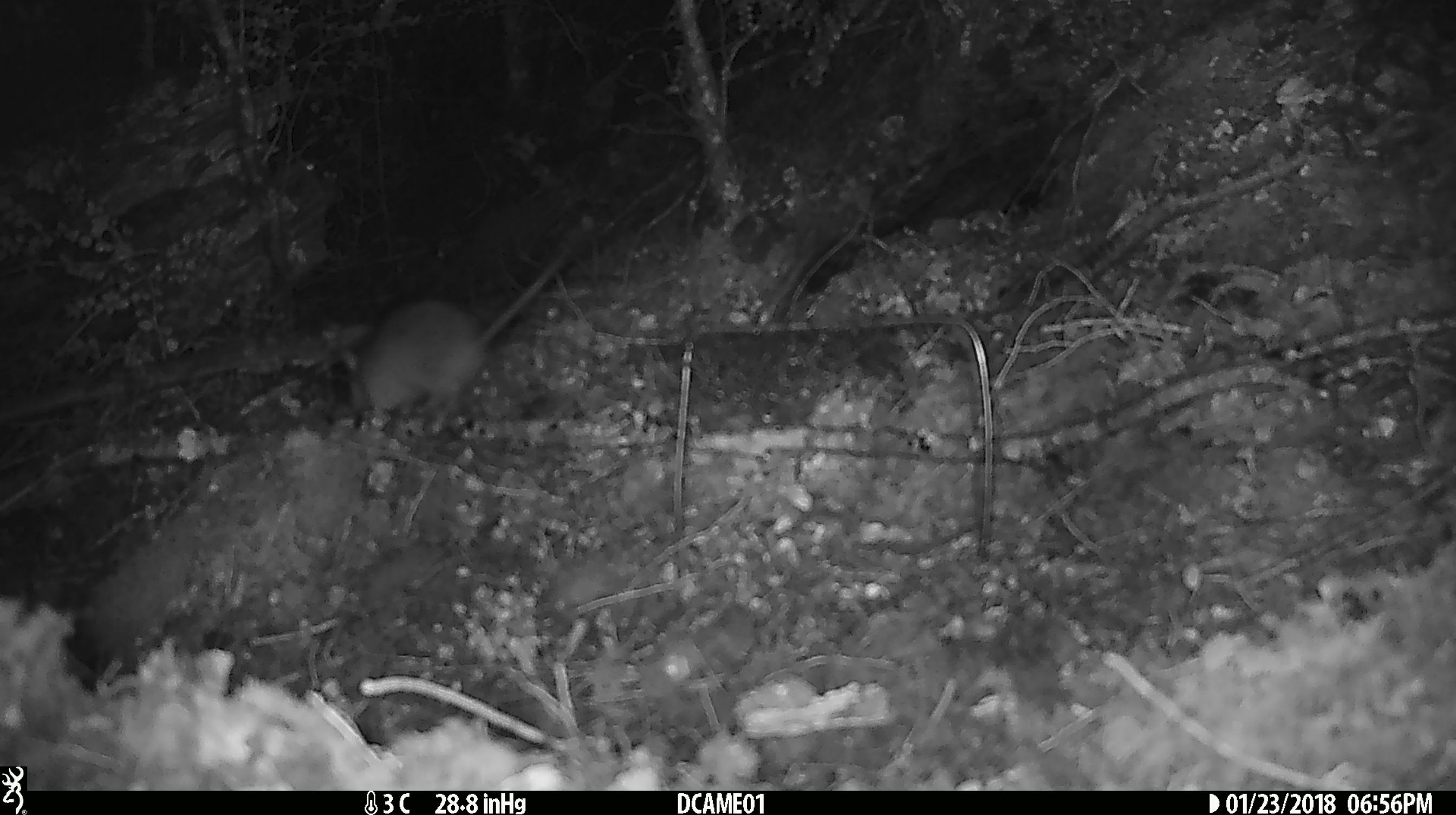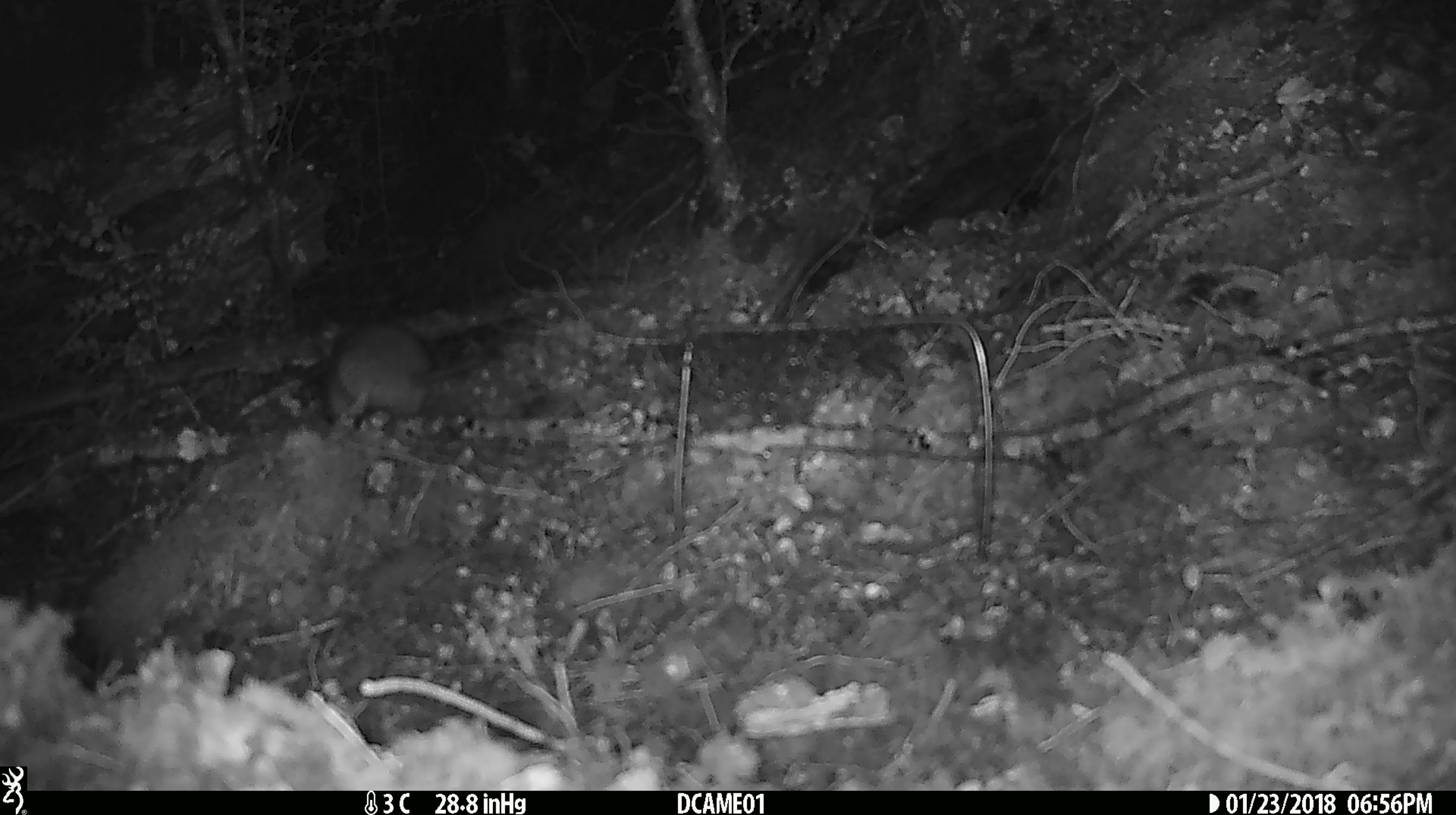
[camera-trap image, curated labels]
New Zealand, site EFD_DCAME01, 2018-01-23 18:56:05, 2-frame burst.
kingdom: Animalia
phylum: Chordata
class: Mammalia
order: Rodentia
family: Muridae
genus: Rattus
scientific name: Rattus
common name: rat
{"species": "rat (Rattus)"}